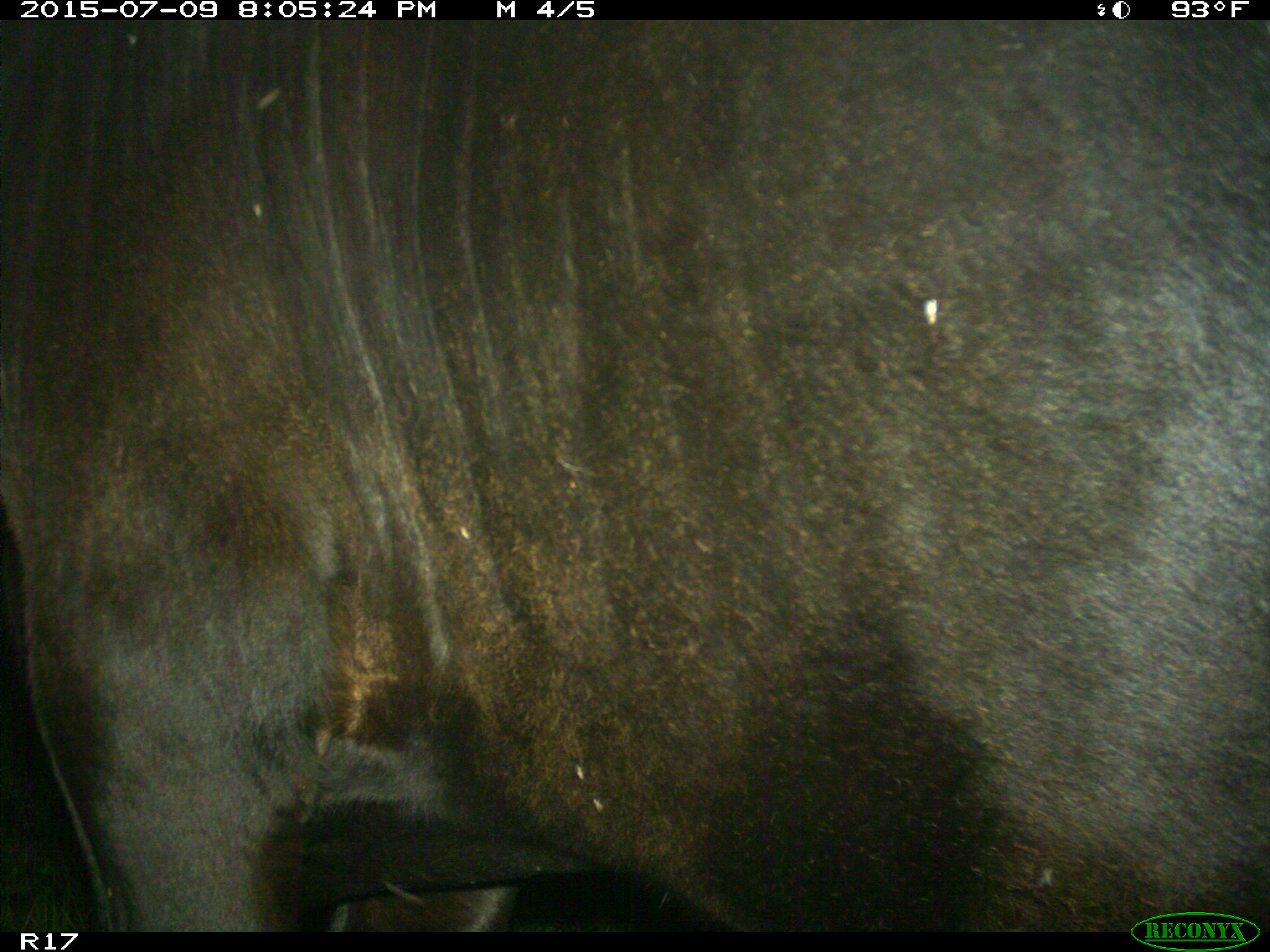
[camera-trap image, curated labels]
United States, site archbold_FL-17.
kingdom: Animalia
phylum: Chordata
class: Mammalia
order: Artiodactyla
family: Bovidae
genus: Bos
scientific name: Bos taurus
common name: domestic cow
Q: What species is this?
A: Bos taurus (domestic cow).